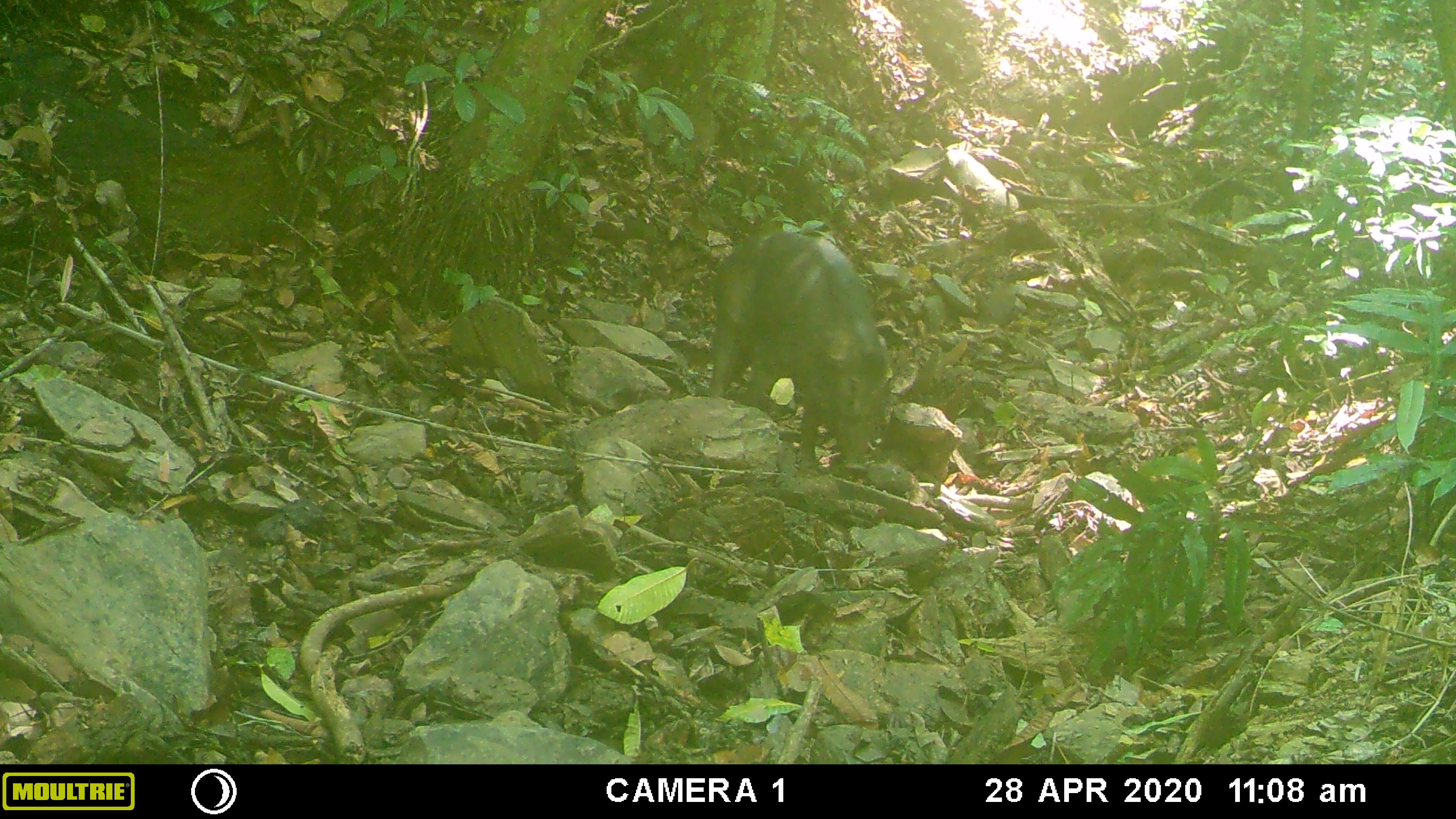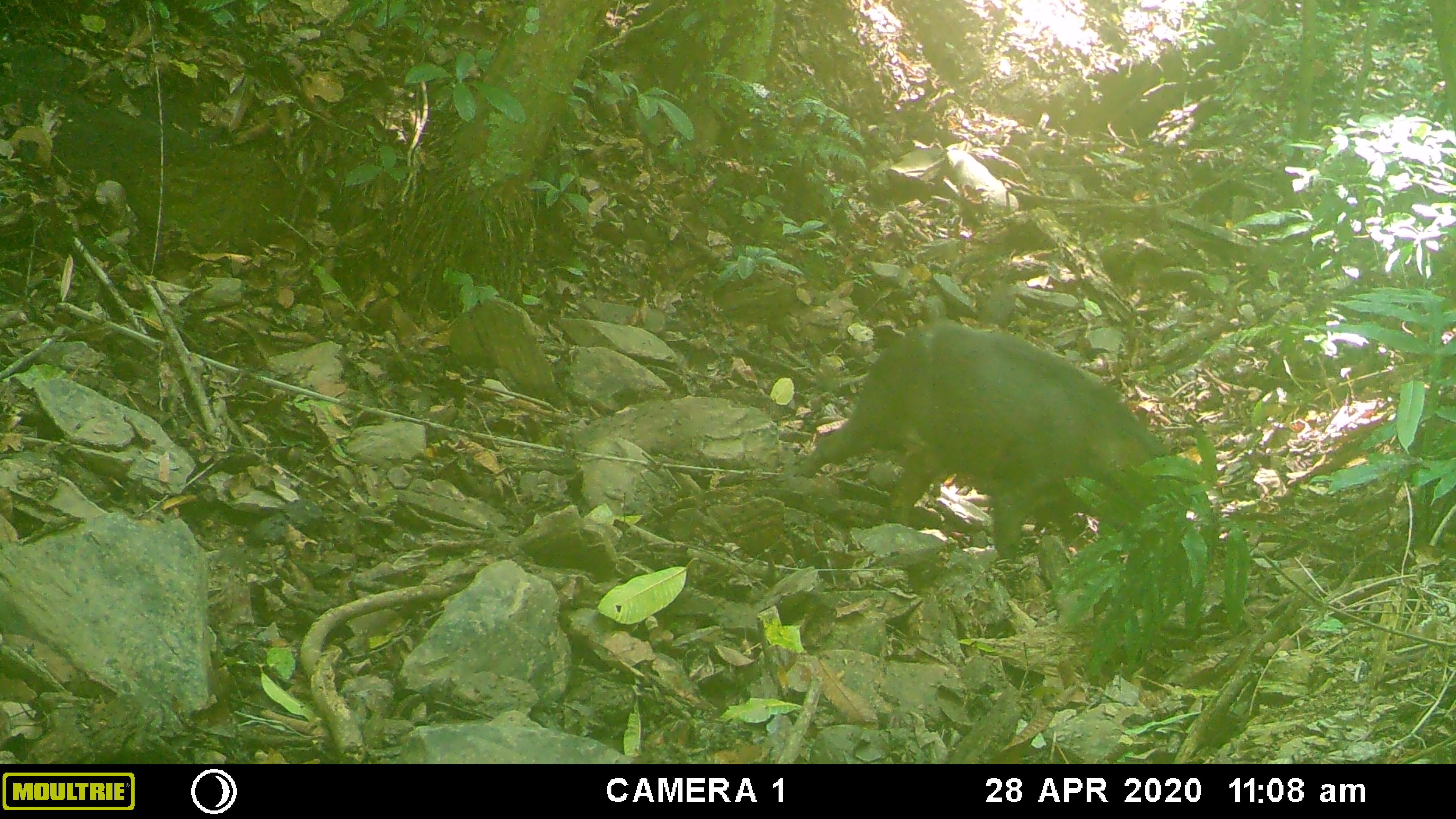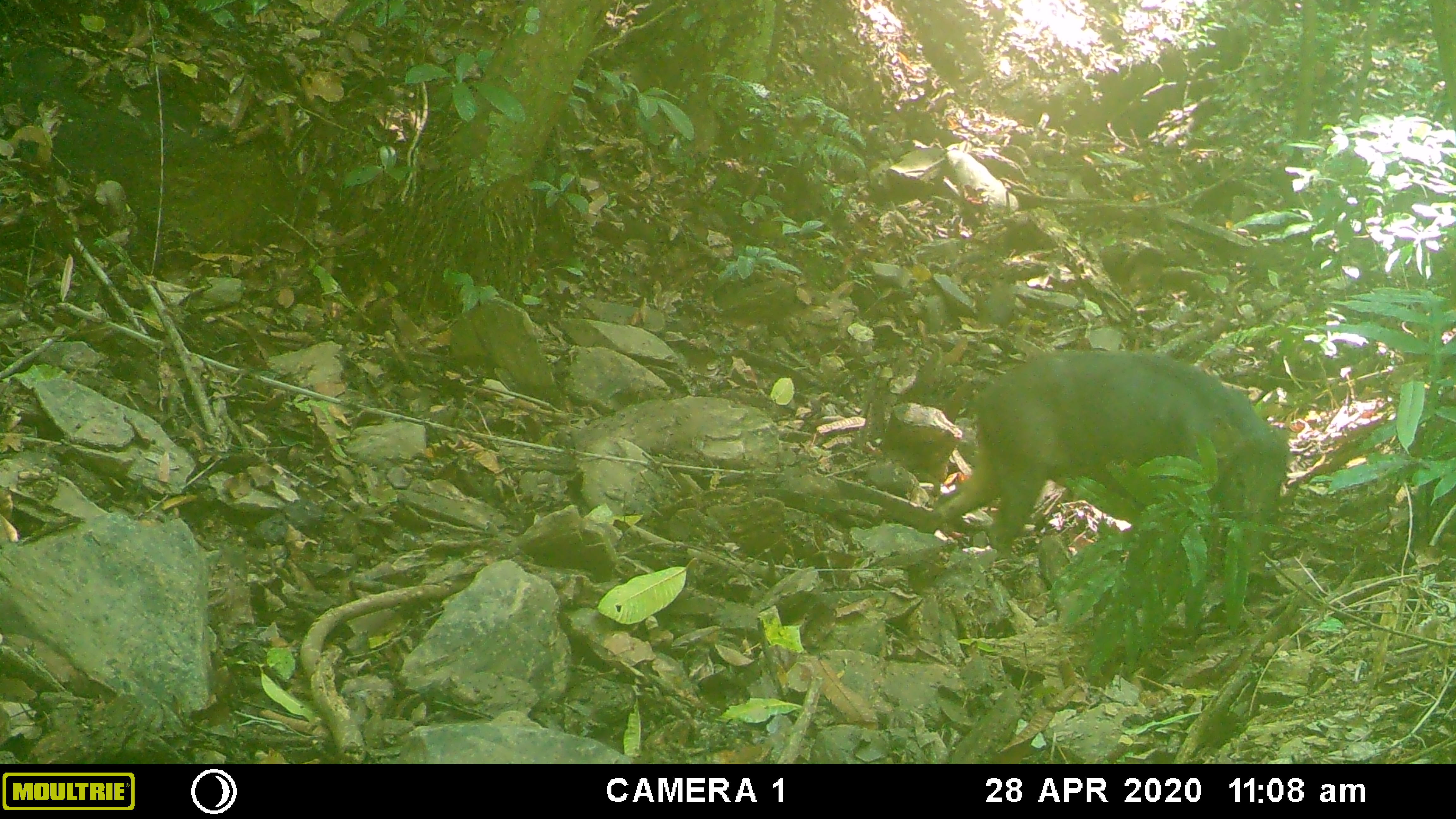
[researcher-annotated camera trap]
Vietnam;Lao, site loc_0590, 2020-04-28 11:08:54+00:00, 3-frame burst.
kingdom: Animalia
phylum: Chordata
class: Mammalia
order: Artiodactyla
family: Suidae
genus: Sus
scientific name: Sus scrofa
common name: eurasian wild pig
Eurasian wild pig (Sus scrofa). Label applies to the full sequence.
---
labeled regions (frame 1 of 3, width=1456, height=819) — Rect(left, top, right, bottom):
eurasian wild pig: Rect(705, 220, 894, 477)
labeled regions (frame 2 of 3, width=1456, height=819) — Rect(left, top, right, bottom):
eurasian wild pig: Rect(794, 315, 1178, 561)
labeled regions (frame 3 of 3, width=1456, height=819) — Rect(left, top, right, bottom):
eurasian wild pig: Rect(920, 342, 1293, 557)